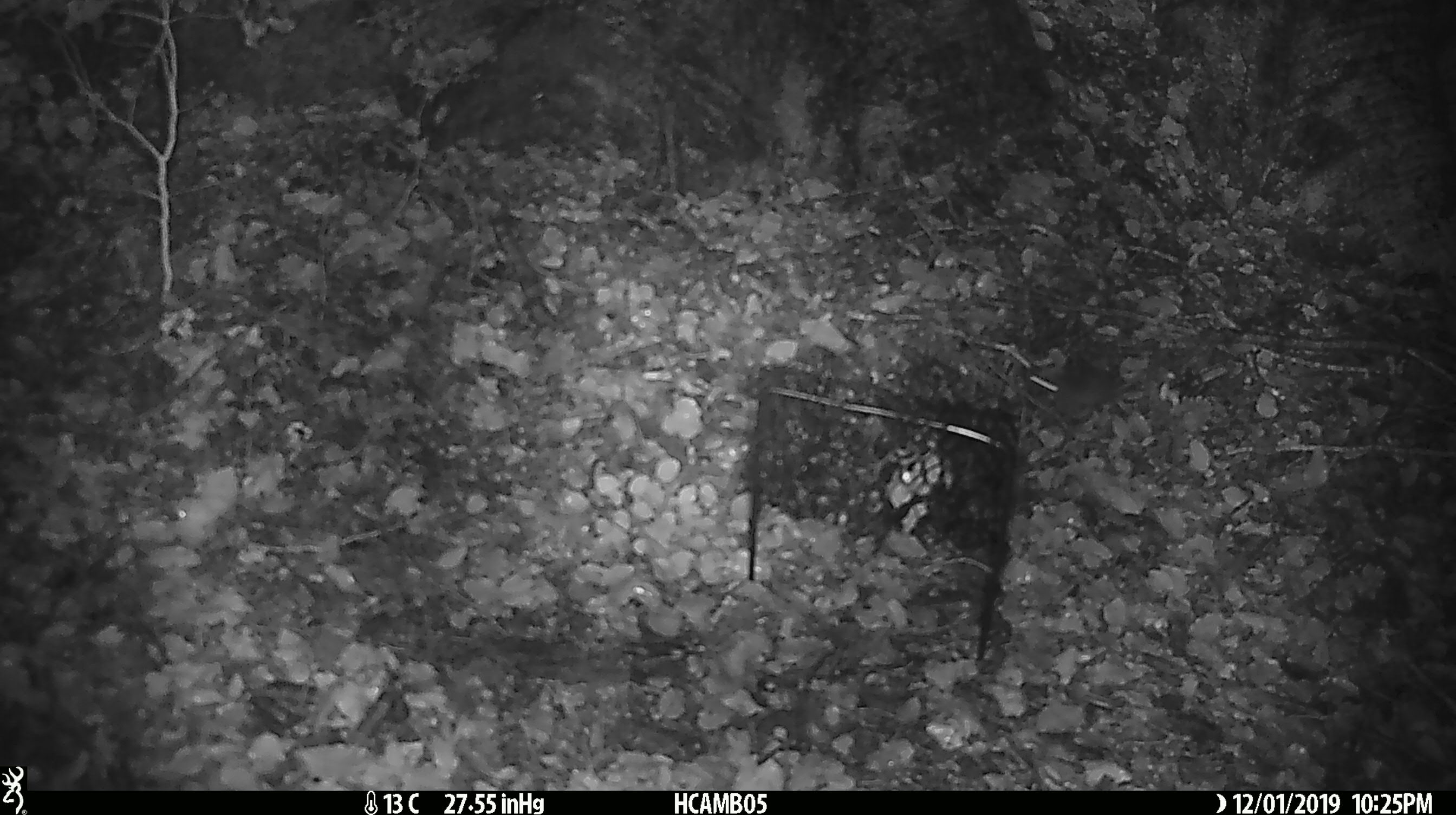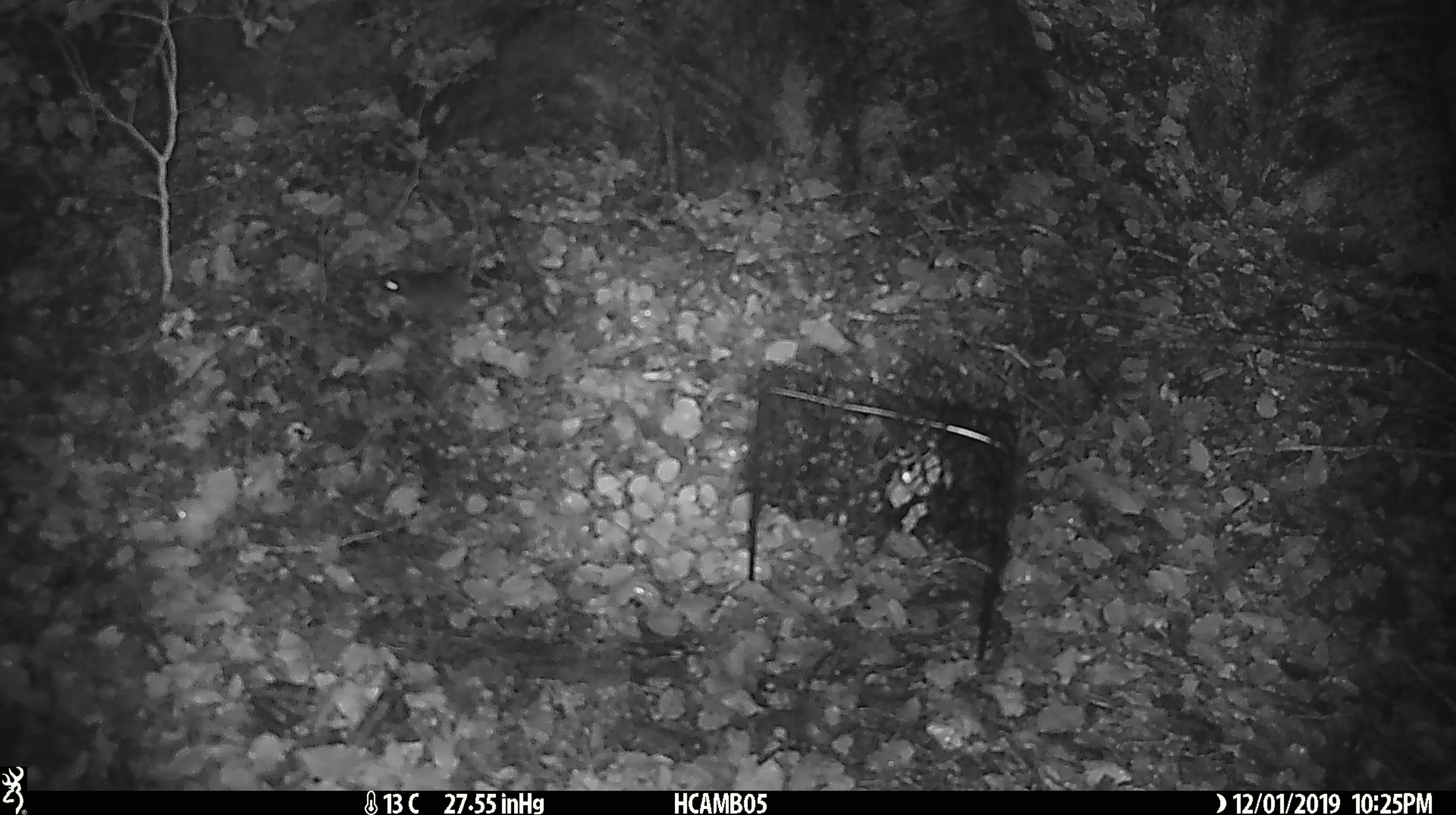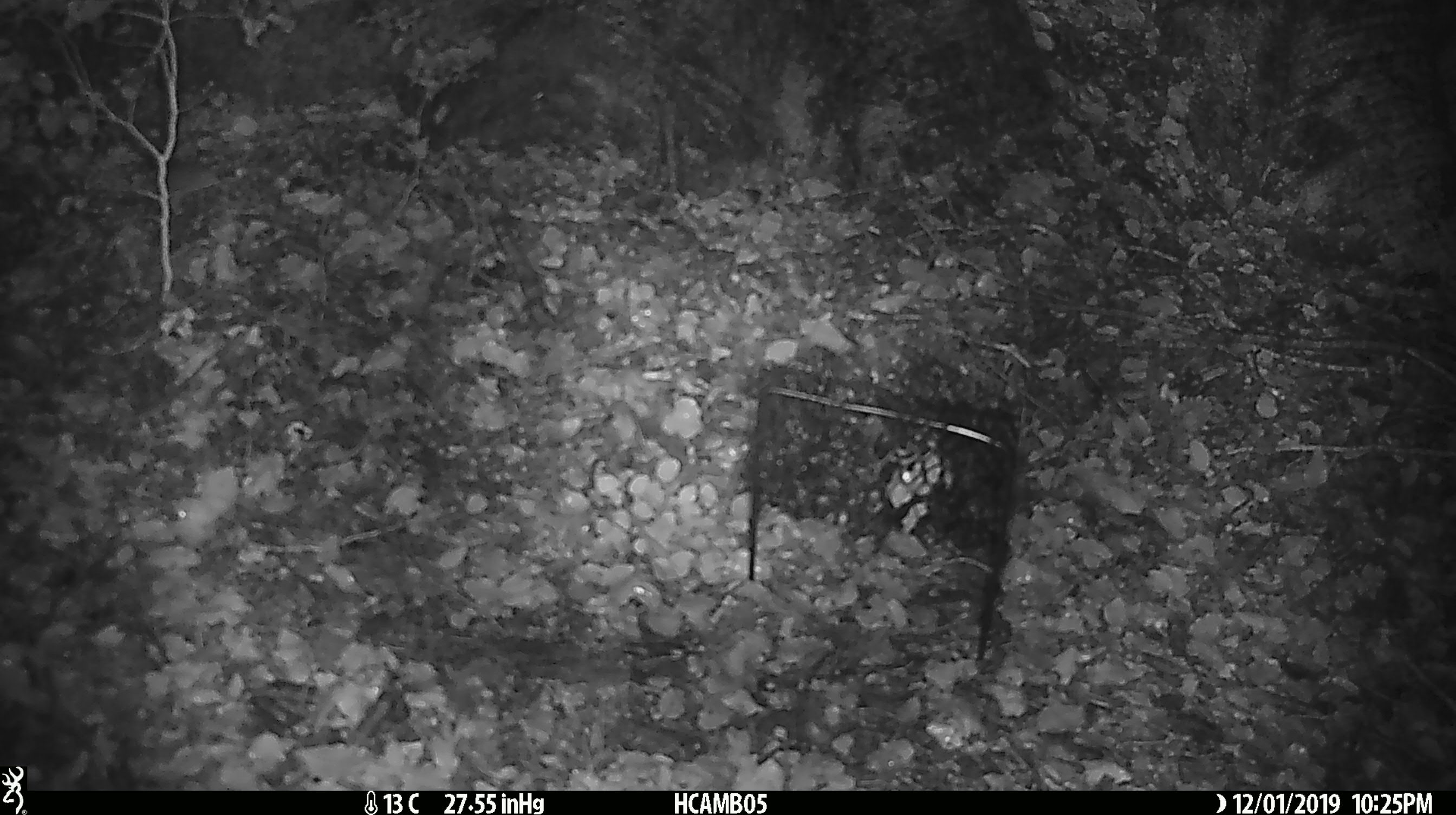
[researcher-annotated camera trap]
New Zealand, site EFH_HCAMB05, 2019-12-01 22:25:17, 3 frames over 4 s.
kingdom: Animalia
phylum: Chordata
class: Mammalia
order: Rodentia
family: Muridae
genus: Mus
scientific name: Mus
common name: mouse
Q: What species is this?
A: Mouse (Mus).